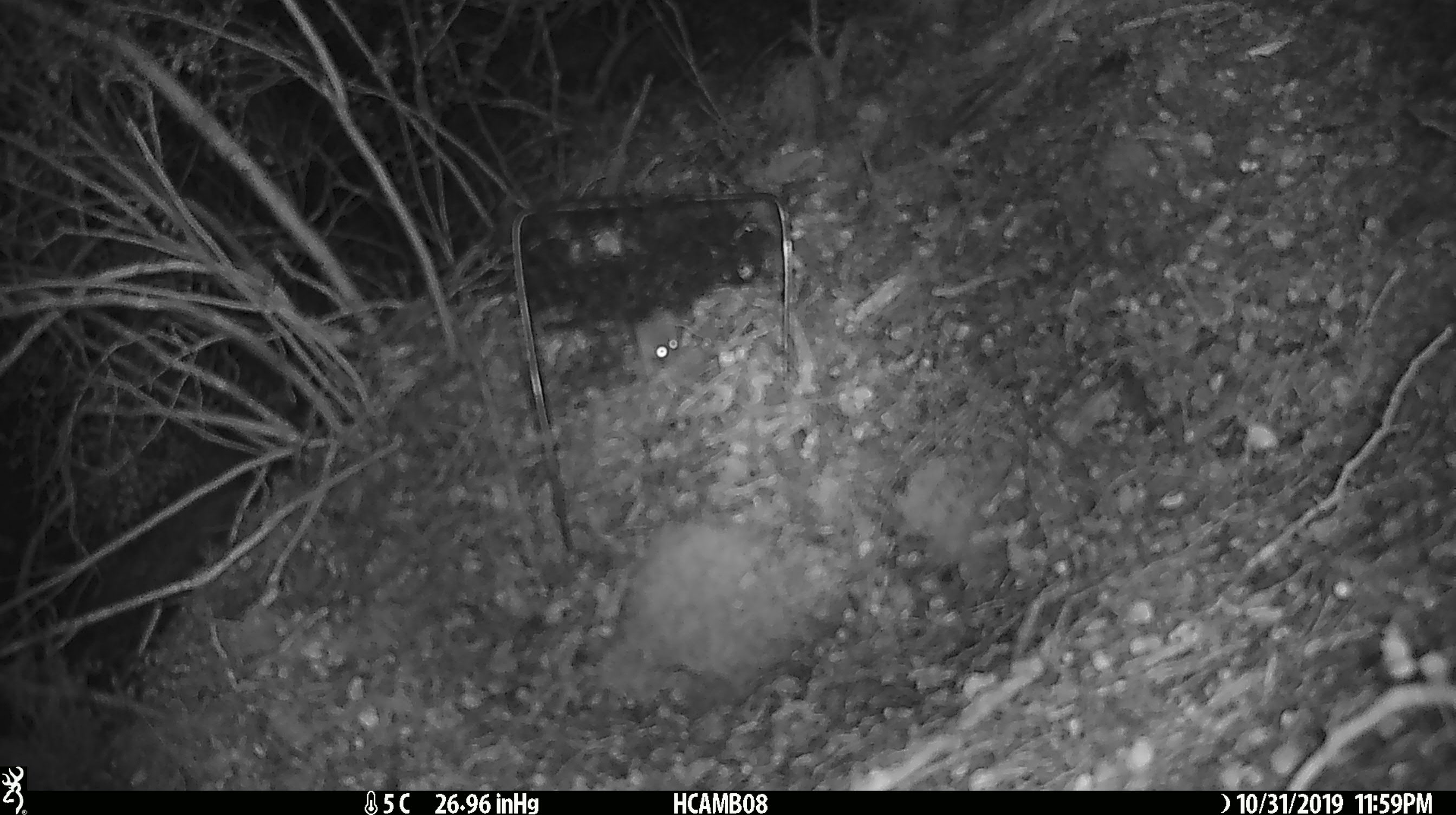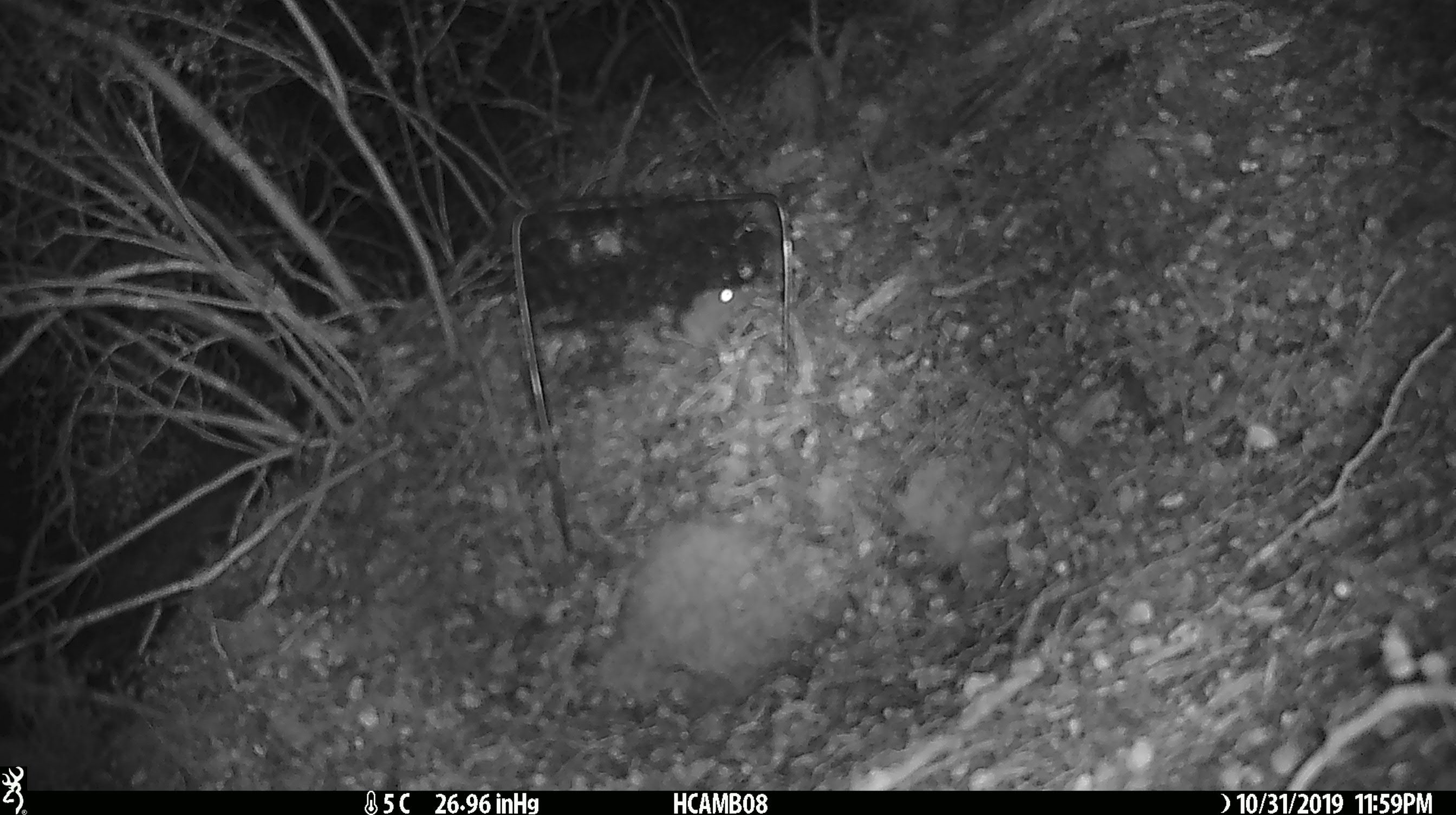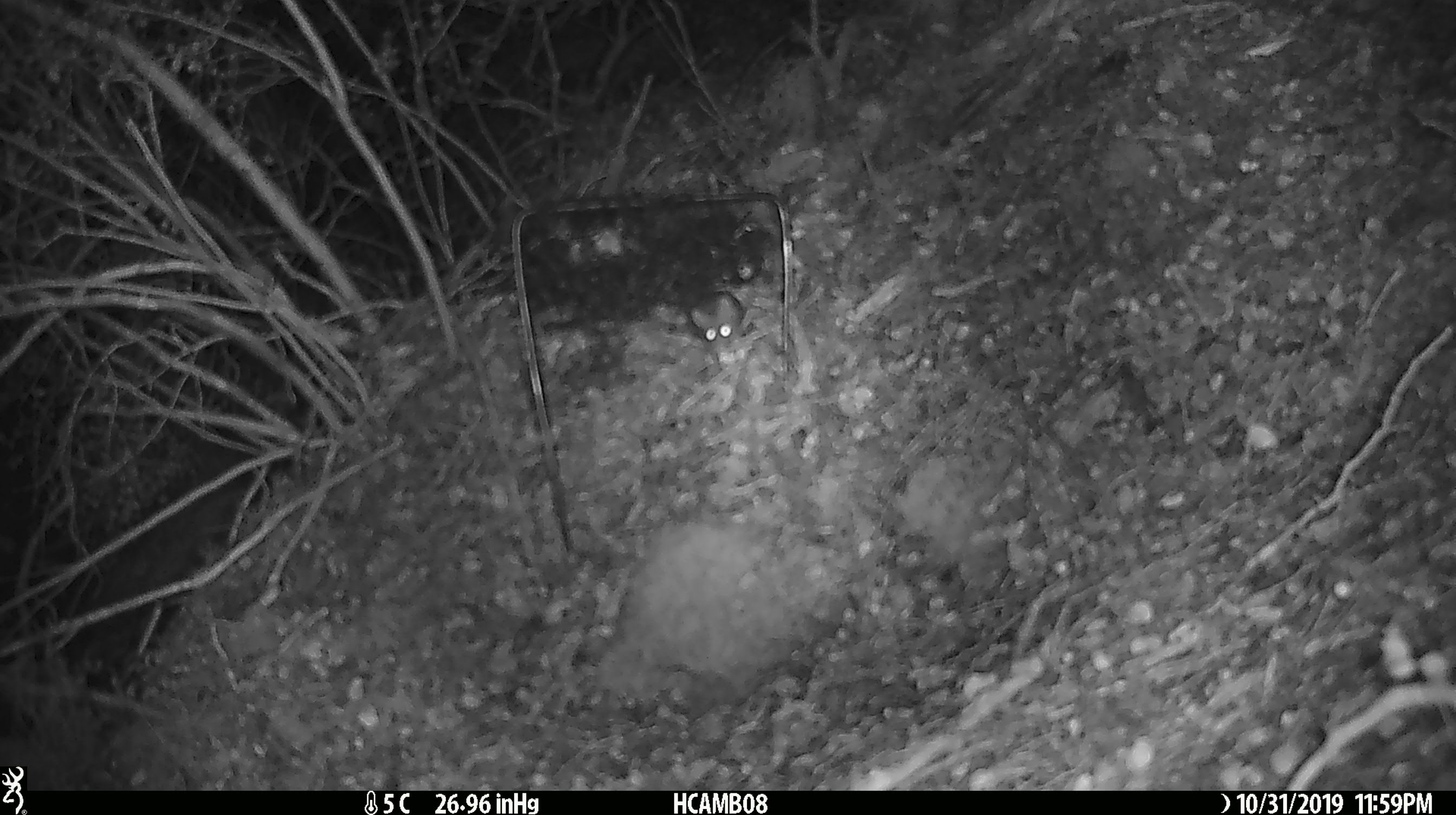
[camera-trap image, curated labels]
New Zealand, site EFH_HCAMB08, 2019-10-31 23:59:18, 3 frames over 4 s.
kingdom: Animalia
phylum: Chordata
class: Mammalia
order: Rodentia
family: Muridae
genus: Mus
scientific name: Mus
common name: mouse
Mouse (Mus).